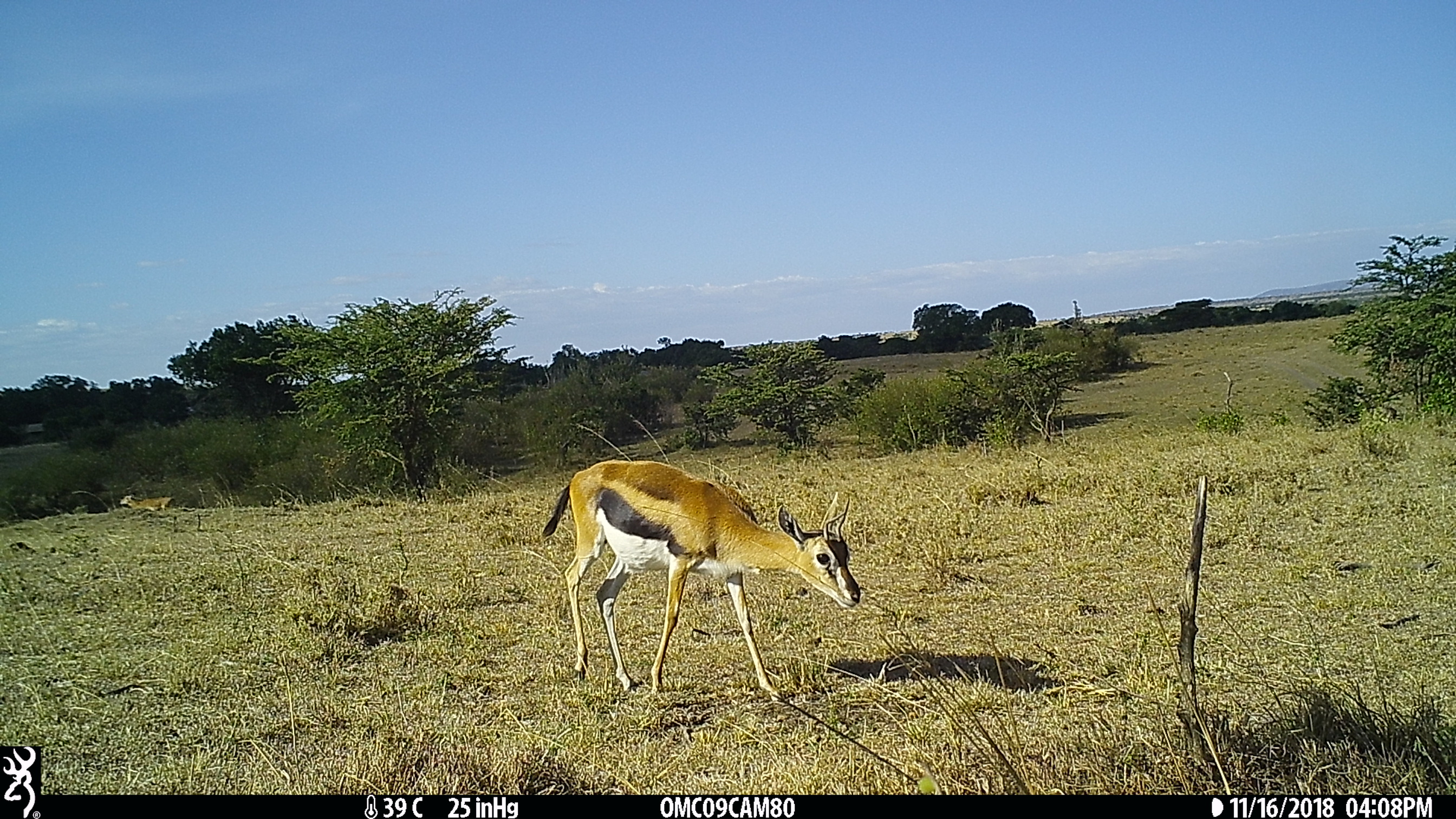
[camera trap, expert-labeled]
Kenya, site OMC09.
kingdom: Animalia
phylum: Chordata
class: Mammalia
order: Artiodactyla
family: Bovidae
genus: Aepyceros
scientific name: Aepyceros melampus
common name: impala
Impala (Aepyceros melampus).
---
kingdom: Animalia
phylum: Chordata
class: Mammalia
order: Artiodactyla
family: Bovidae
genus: Eudorcas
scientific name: Eudorcas thomsonii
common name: thomon's gazelle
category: gazelle thomsons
Gazelle thomsons (thomon's gazelle) (Eudorcas thomsonii).